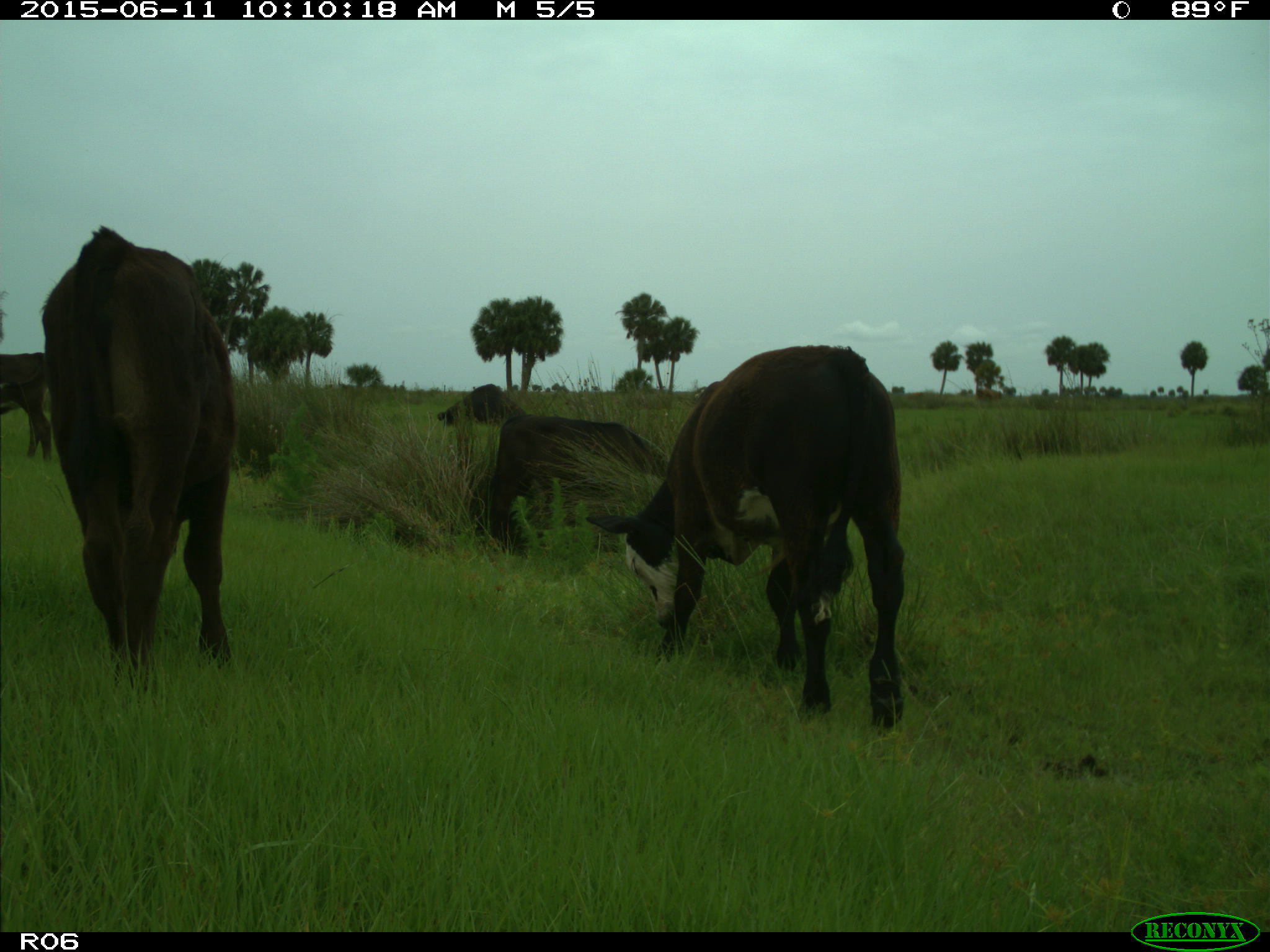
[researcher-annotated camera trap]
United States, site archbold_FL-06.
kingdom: Animalia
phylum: Chordata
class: Mammalia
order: Artiodactyla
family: Bovidae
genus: Bos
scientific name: Bos taurus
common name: domestic cow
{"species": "Bos taurus (domestic cow)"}